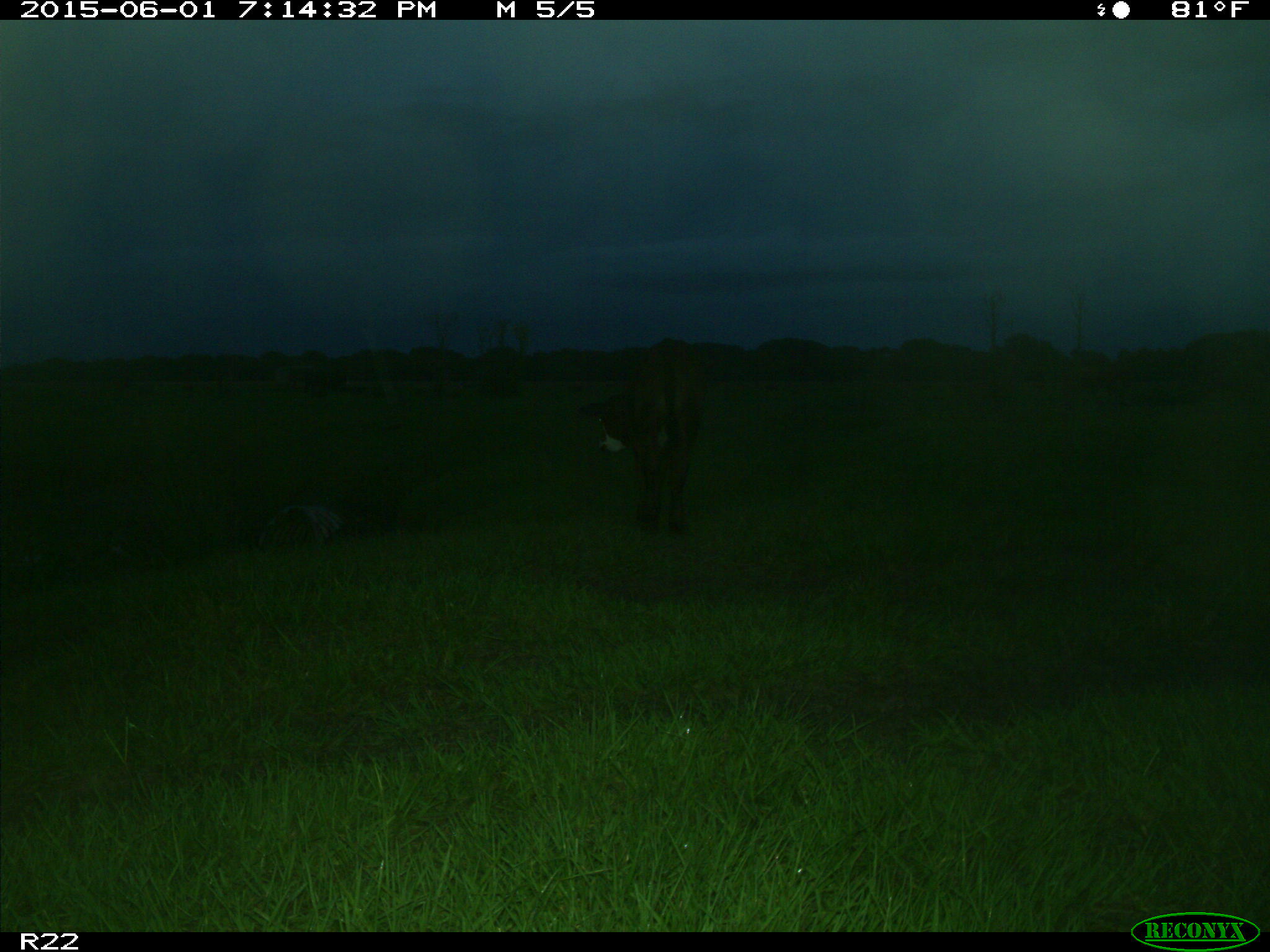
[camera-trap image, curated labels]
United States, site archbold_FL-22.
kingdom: Animalia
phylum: Chordata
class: Mammalia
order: Artiodactyla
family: Bovidae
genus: Bos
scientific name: Bos taurus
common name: domestic cow